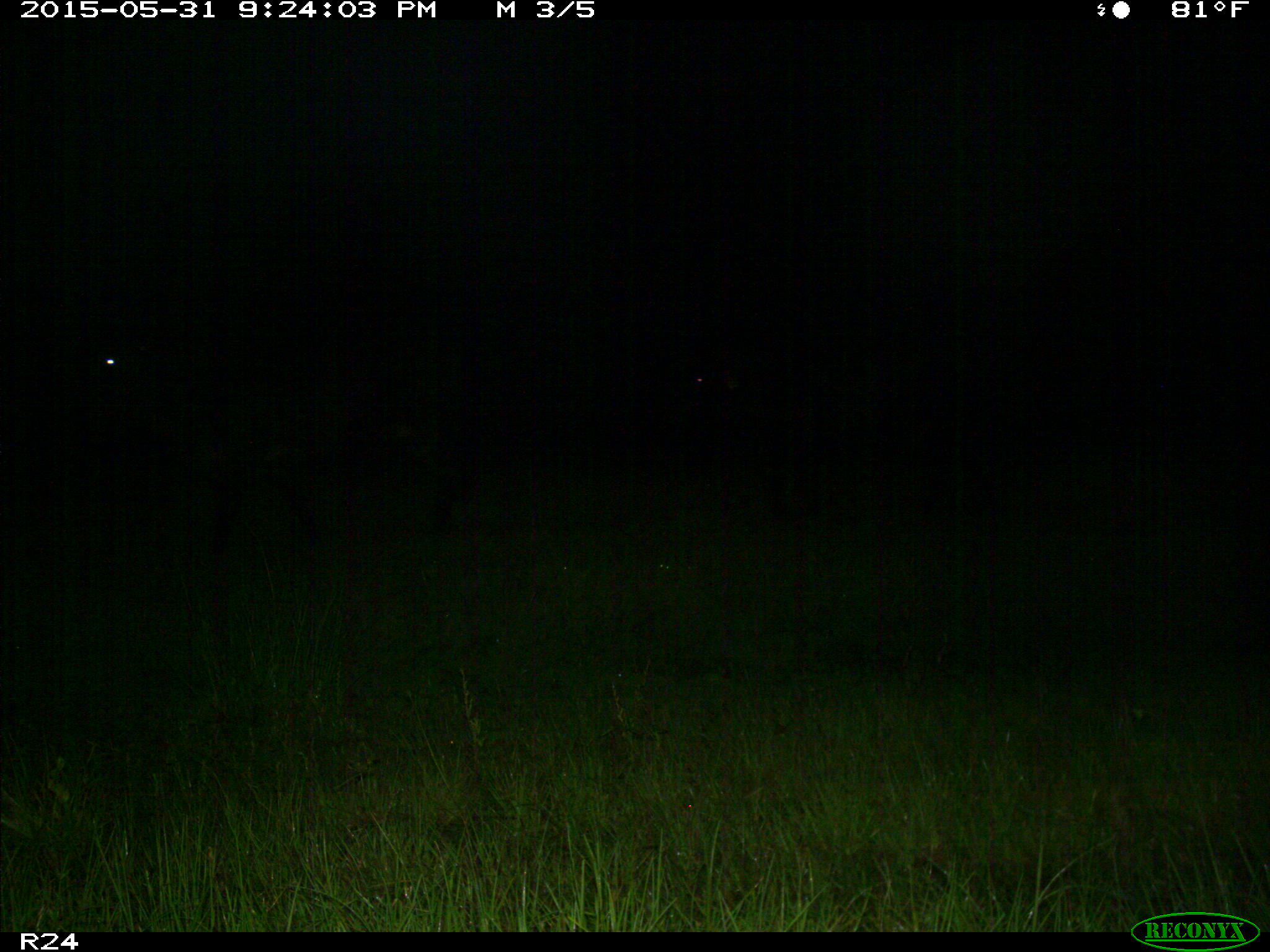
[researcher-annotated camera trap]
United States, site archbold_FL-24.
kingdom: Animalia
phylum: Chordata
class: Mammalia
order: Artiodactyla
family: Bovidae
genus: Bos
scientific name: Bos taurus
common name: domestic cow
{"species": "Bos taurus (domestic cow)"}